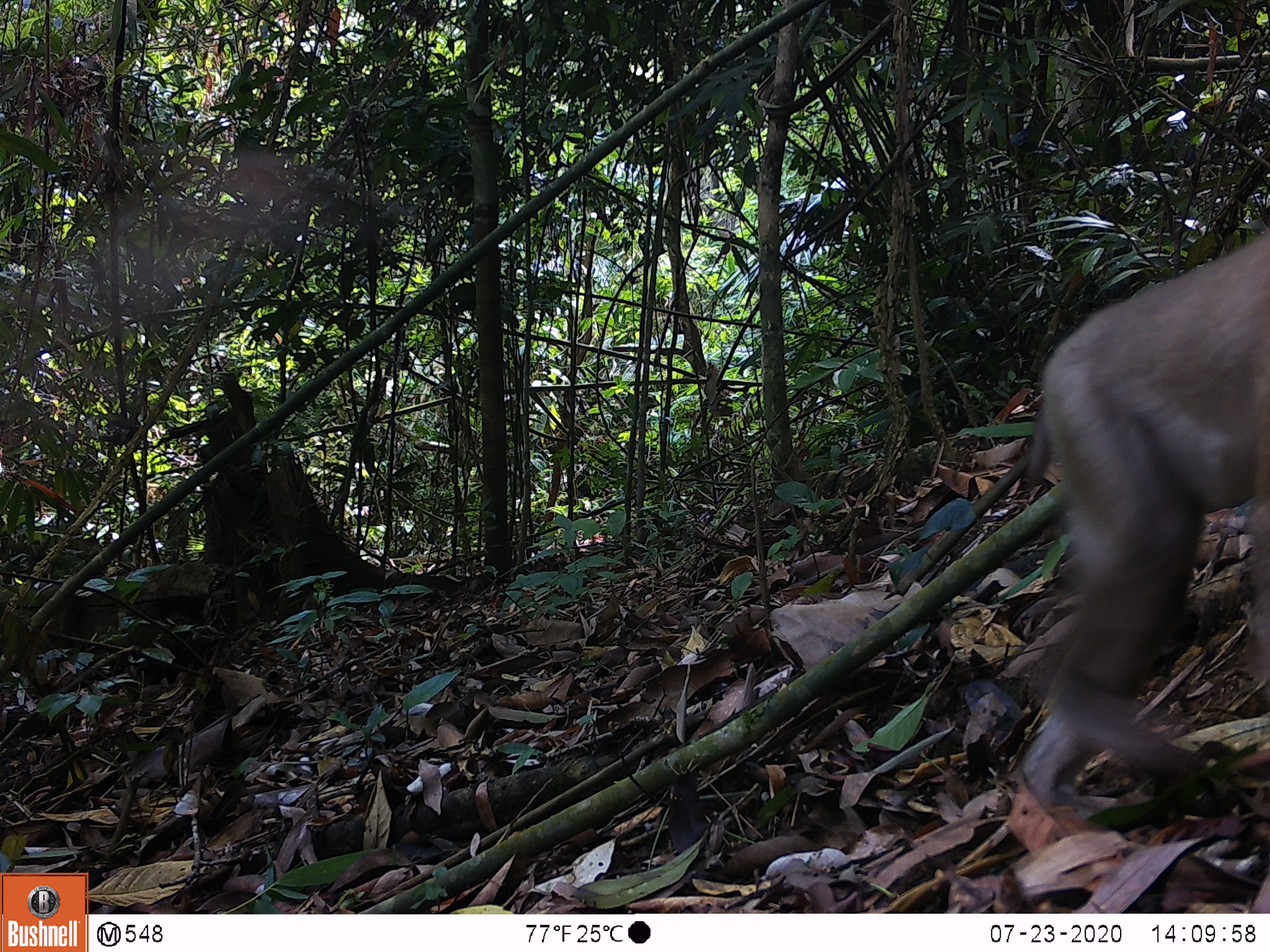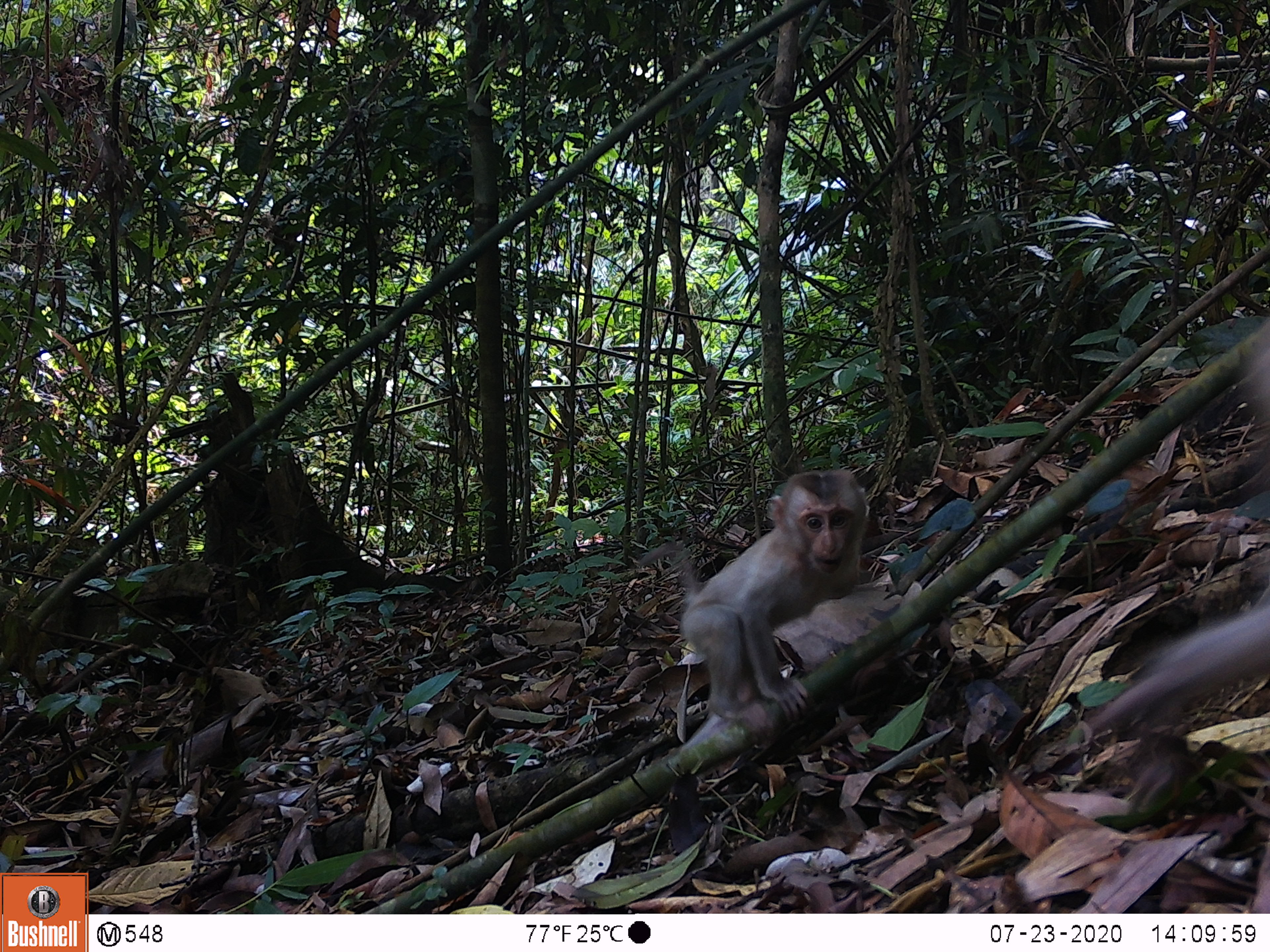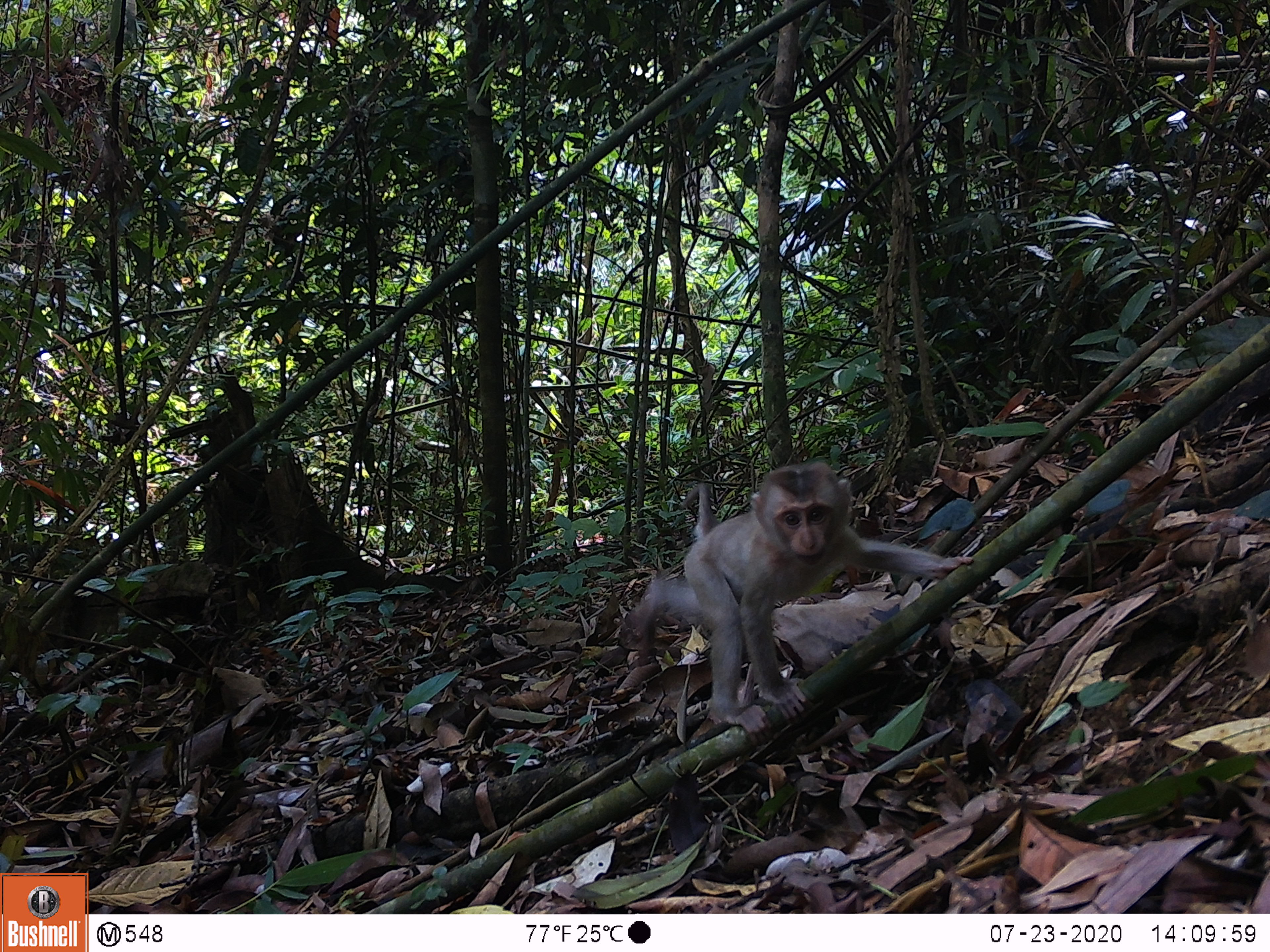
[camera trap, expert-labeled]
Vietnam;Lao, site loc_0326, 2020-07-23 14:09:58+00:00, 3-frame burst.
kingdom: Animalia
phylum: Chordata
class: Mammalia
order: Primates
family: Cercopithecidae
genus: Macaca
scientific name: Macaca nemestrina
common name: pig-tailed macaque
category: pig tailed macaque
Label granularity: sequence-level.